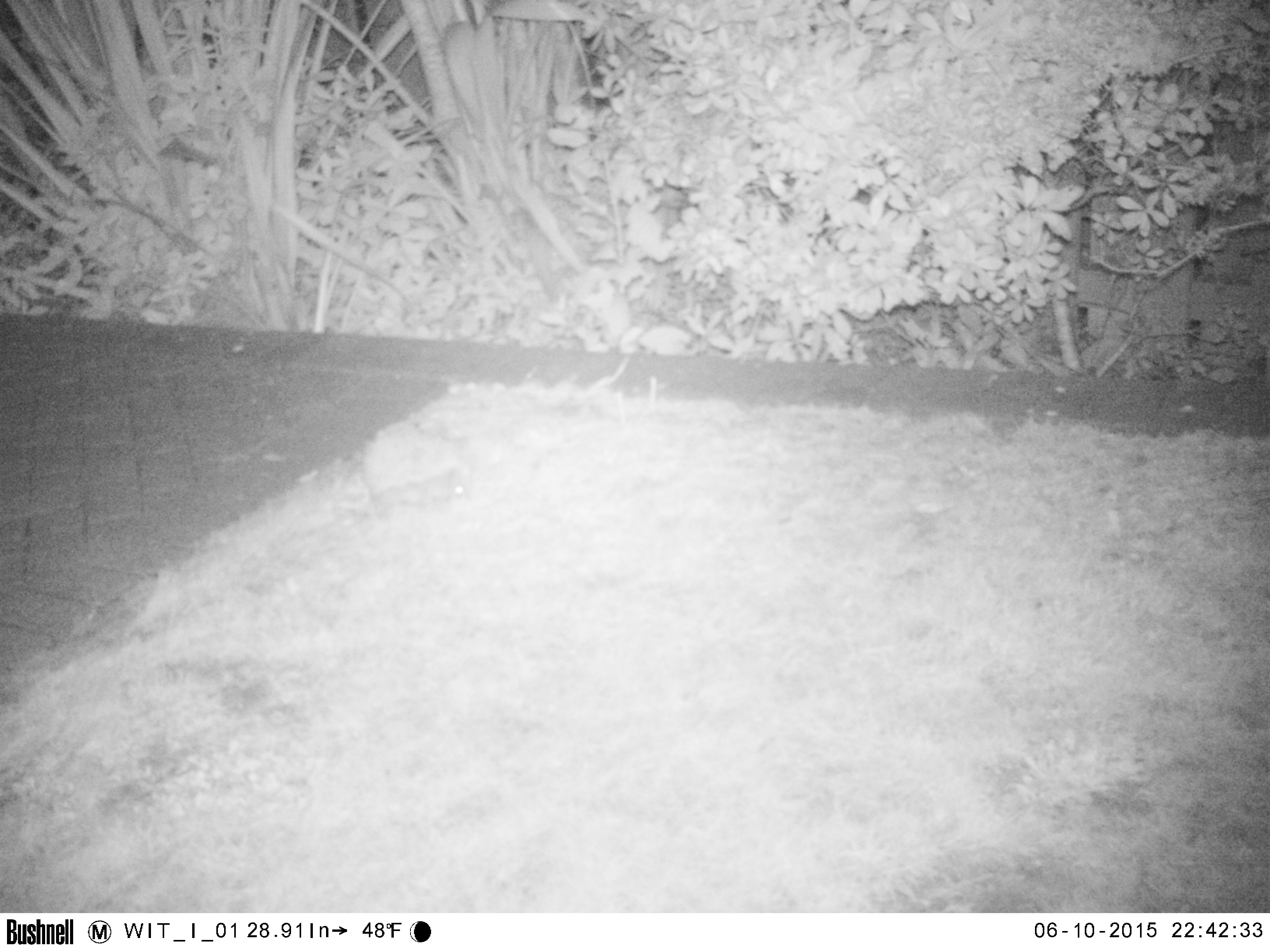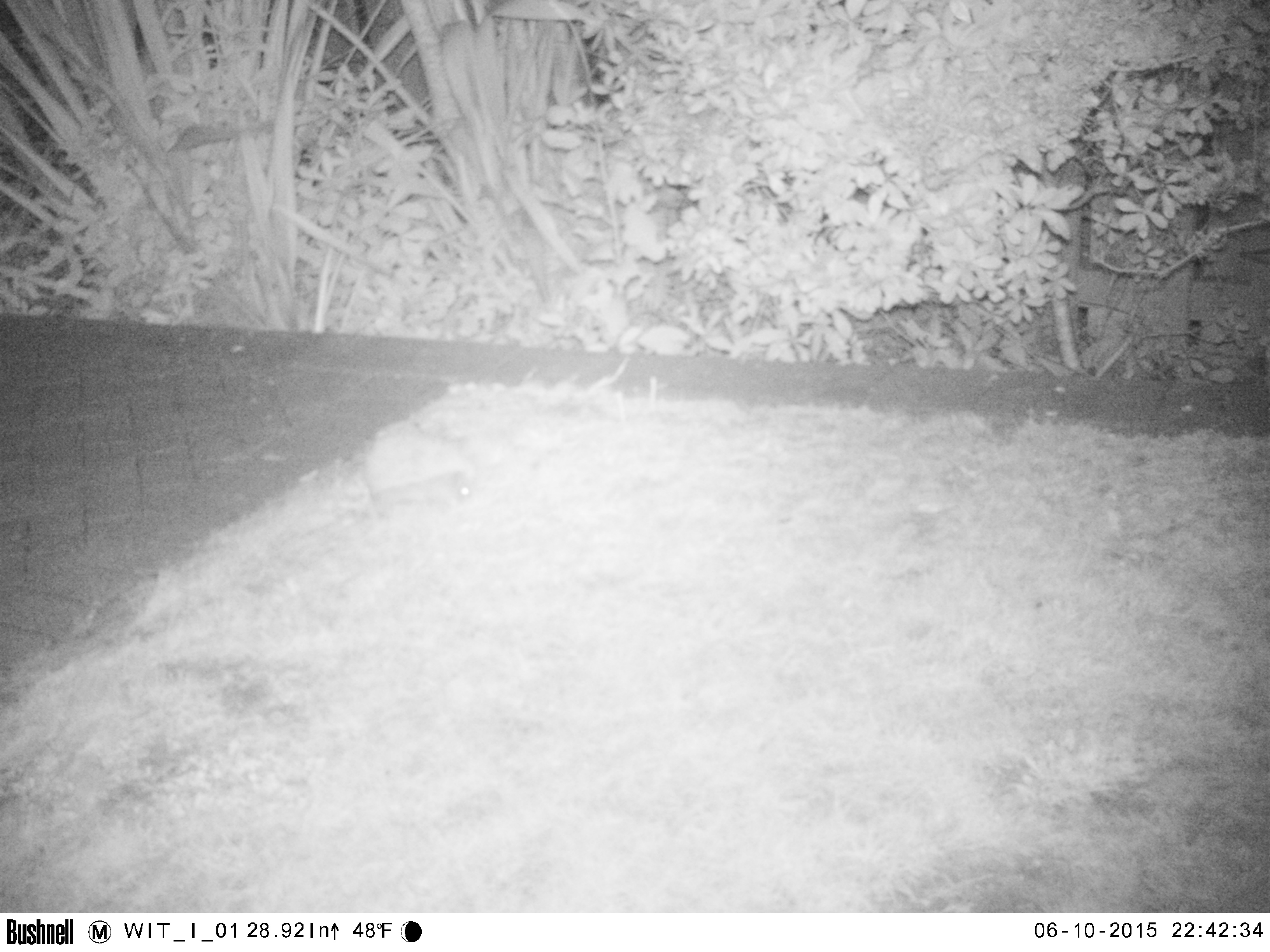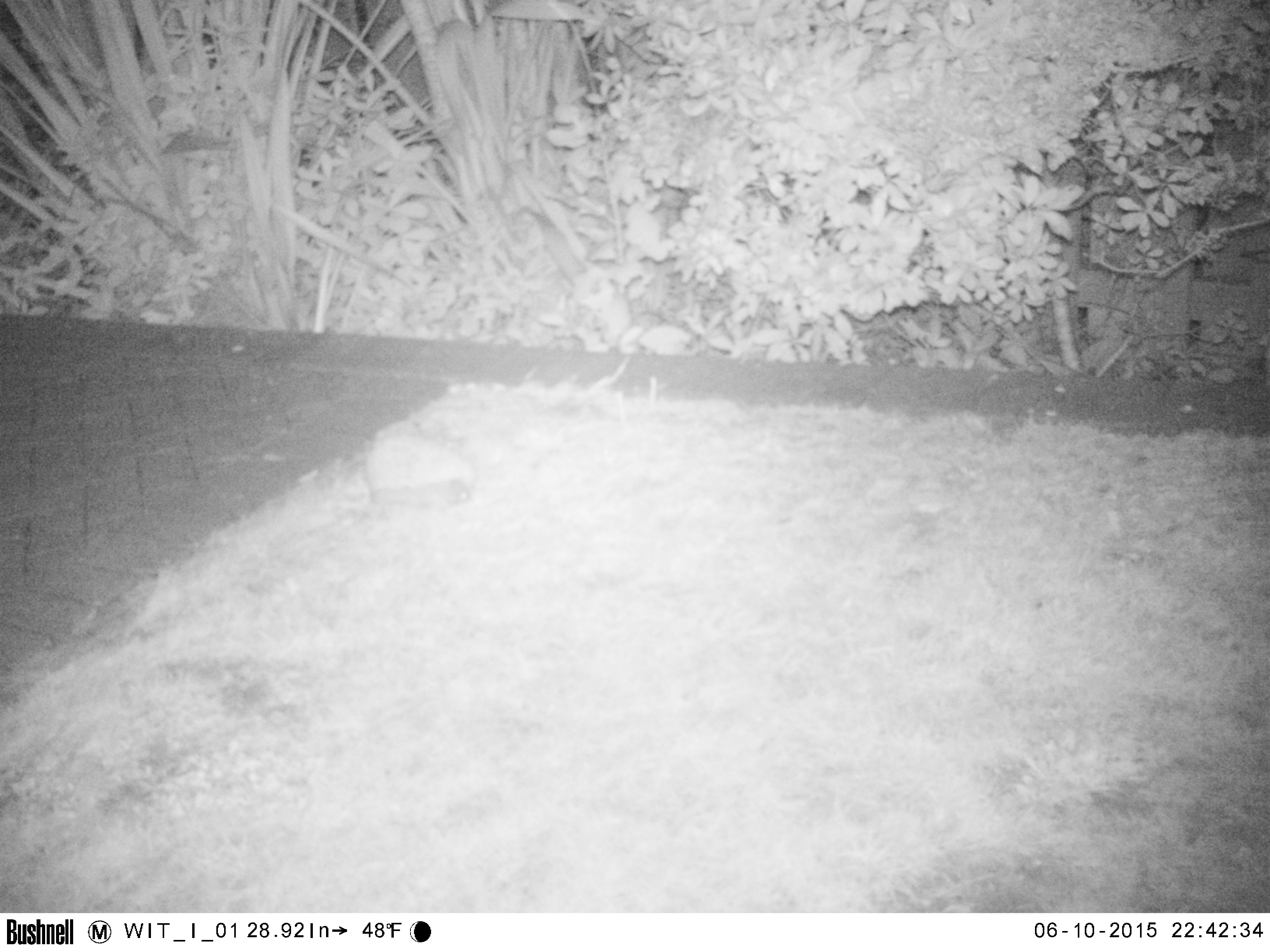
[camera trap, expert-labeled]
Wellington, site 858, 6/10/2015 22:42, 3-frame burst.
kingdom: Animalia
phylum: Chordata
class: Mammalia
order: Eulipotyphla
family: Erinaceidae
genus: Erinaceus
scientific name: Erinaceus europaeus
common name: hedgehog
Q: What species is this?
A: Hedgehog (Erinaceus europaeus).